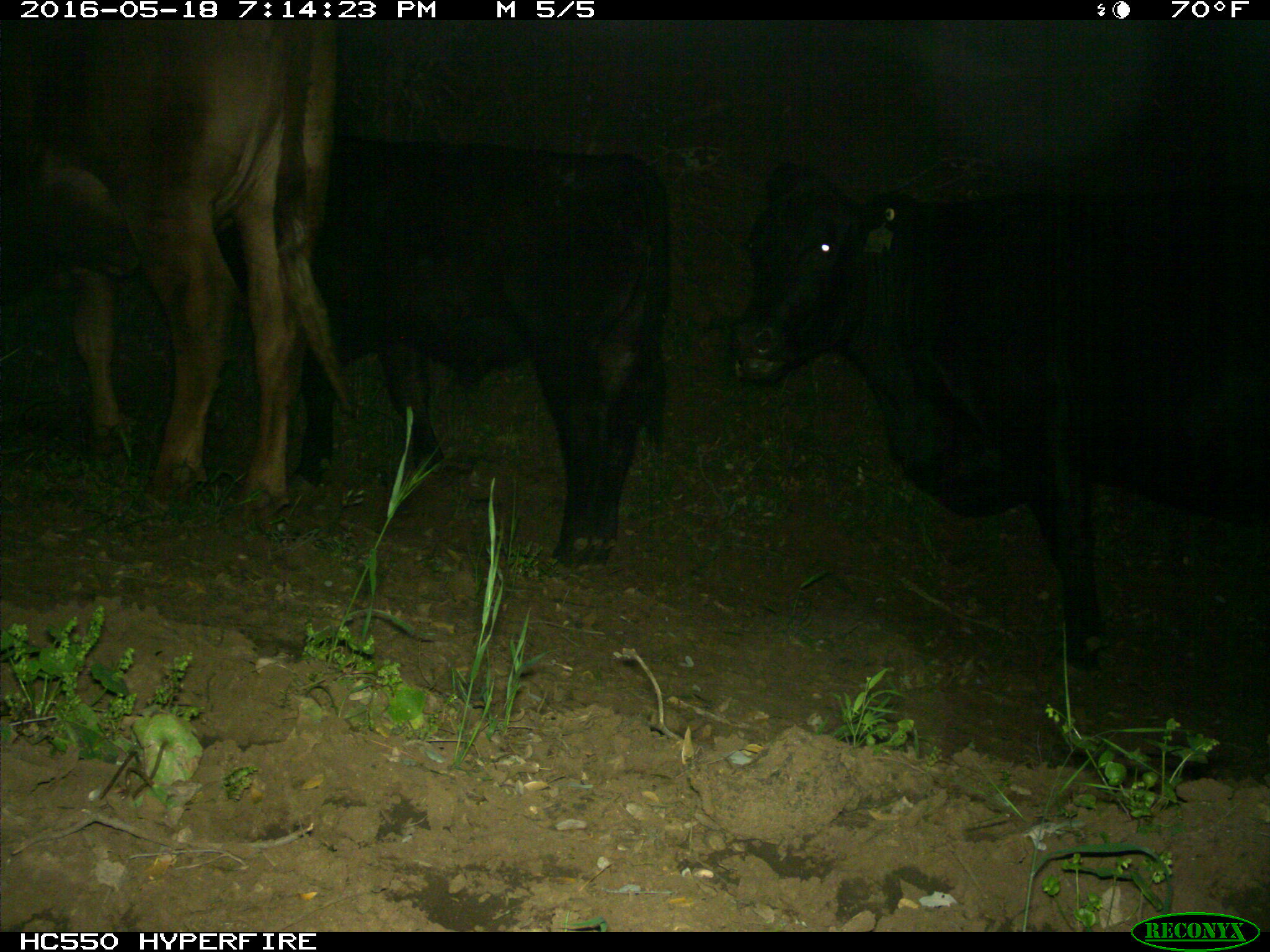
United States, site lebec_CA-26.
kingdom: Animalia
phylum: Chordata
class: Mammalia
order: Artiodactyla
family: Bovidae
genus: Bos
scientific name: Bos taurus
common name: domestic cow